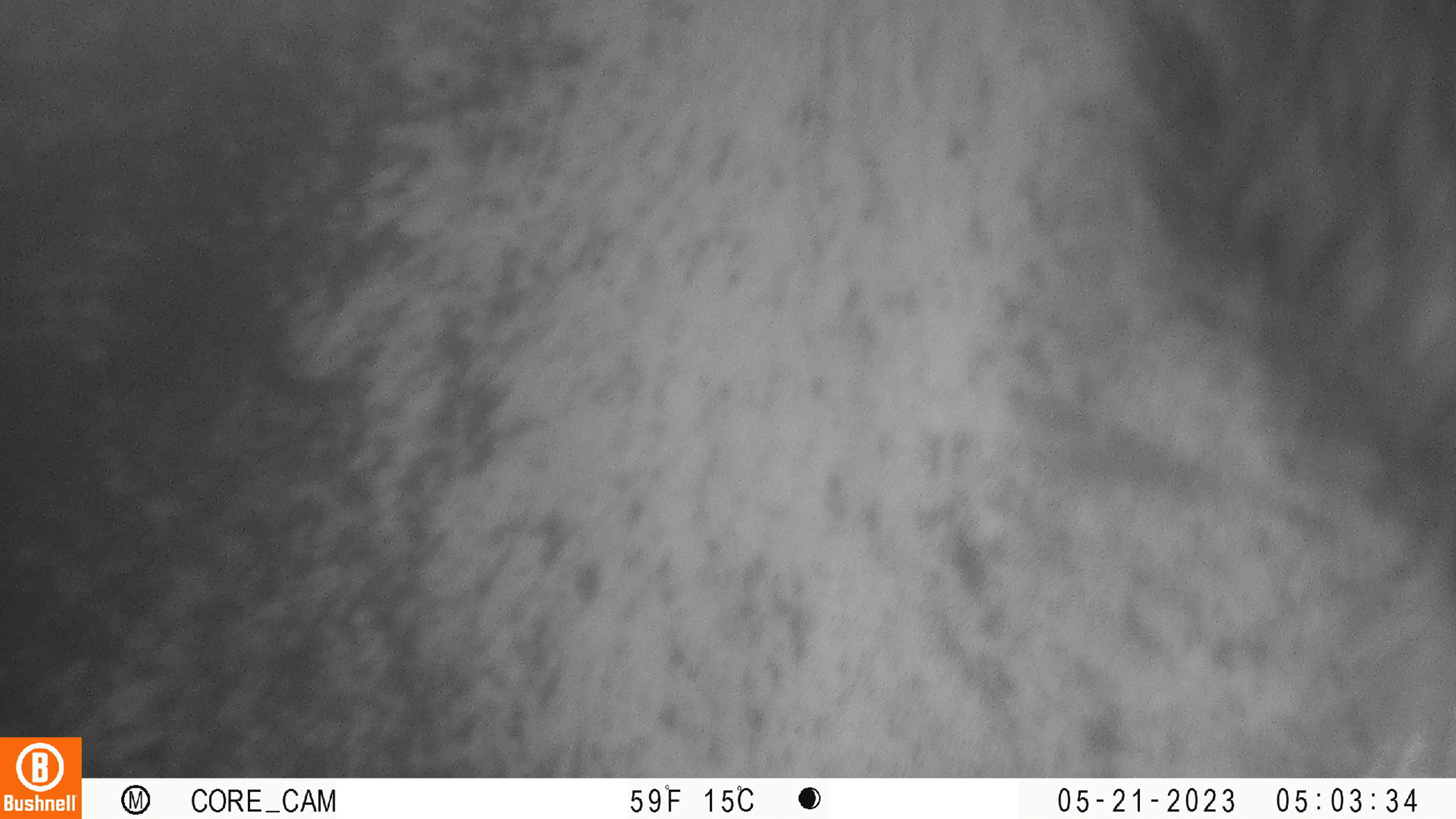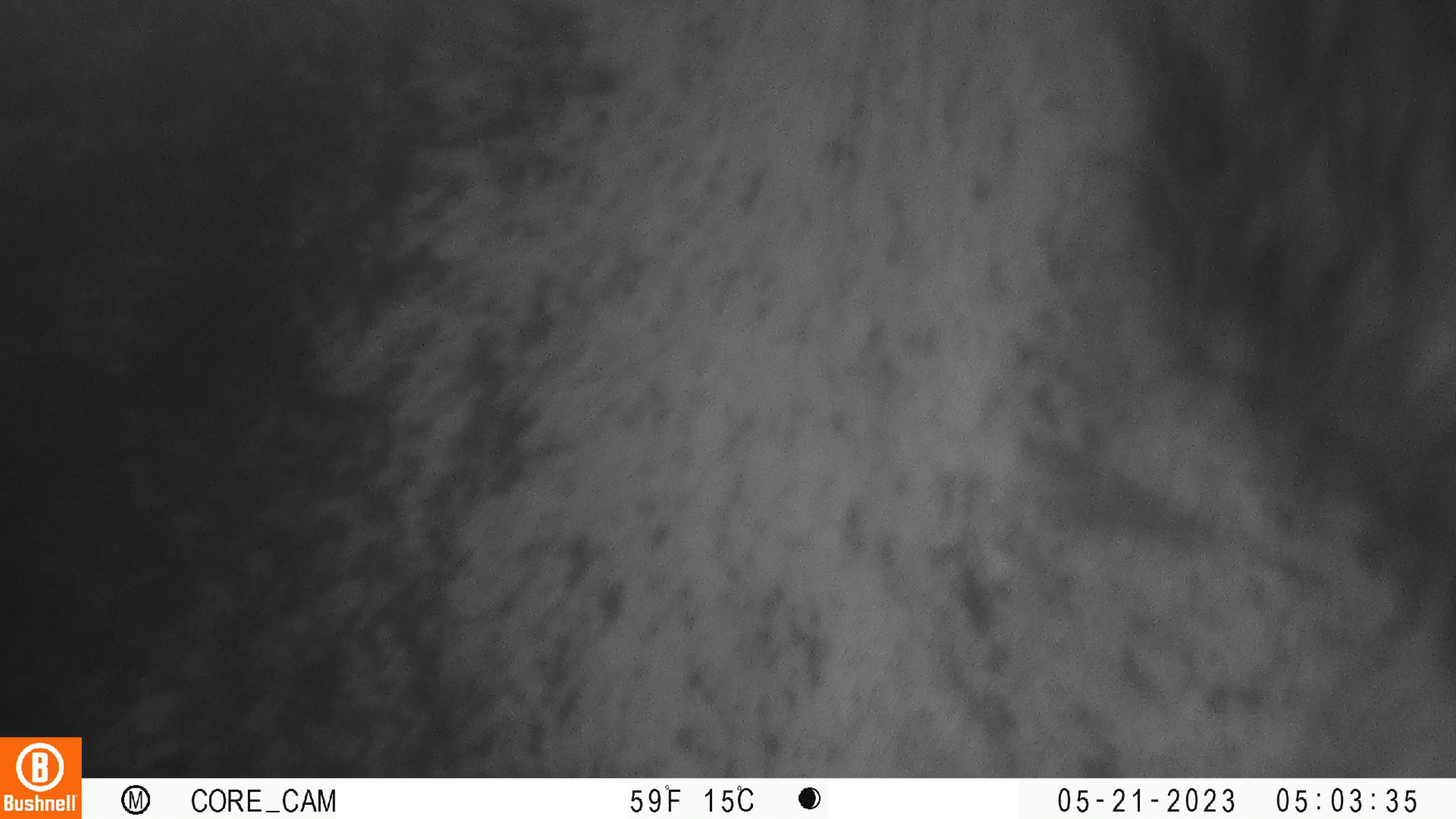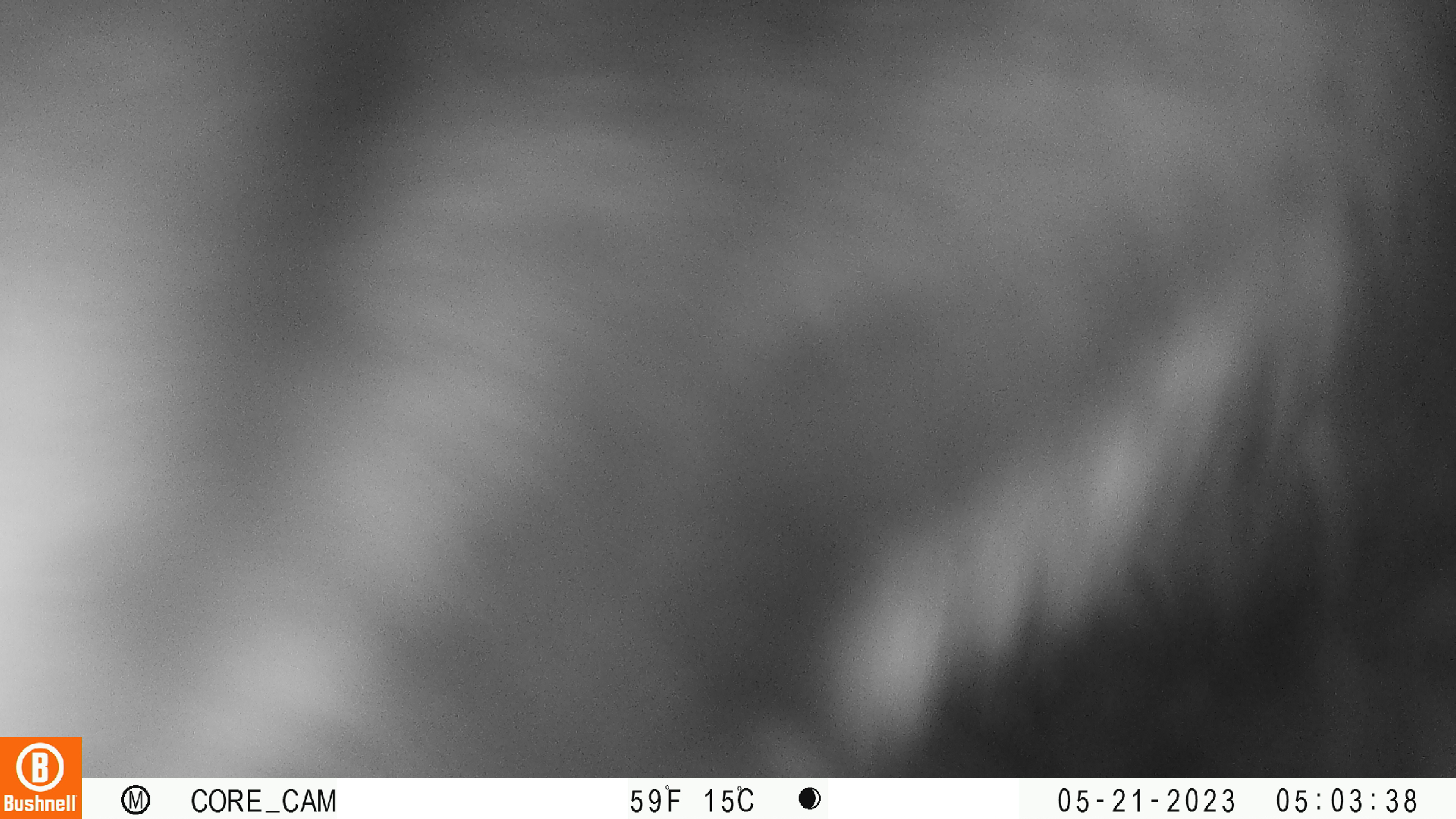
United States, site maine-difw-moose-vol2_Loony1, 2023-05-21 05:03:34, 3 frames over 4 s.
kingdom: Animalia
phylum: Chordata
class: Mammalia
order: Artiodactyla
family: Cervidae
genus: Alces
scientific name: Alces alces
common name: moose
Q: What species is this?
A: Moose (Alces alces).